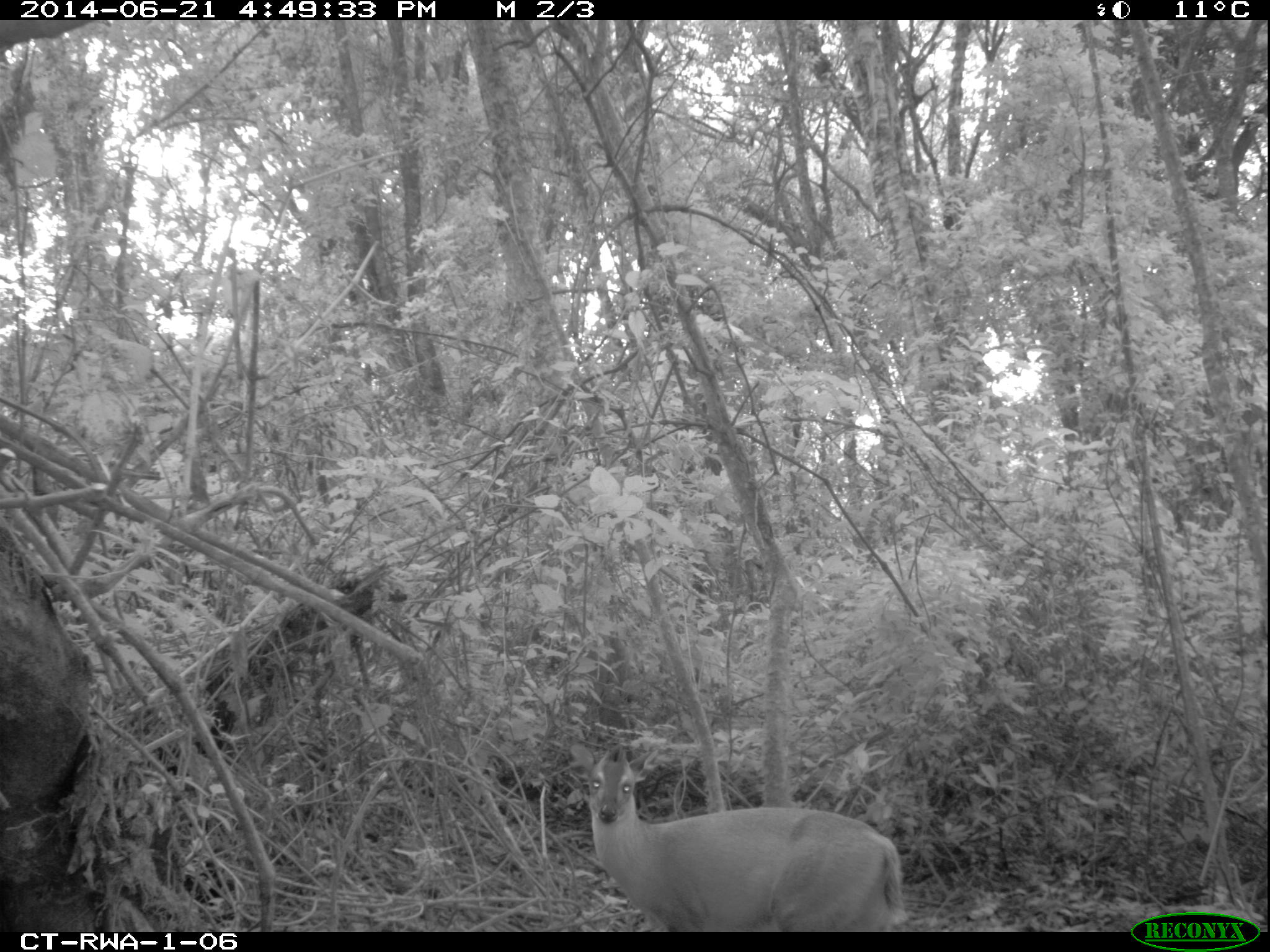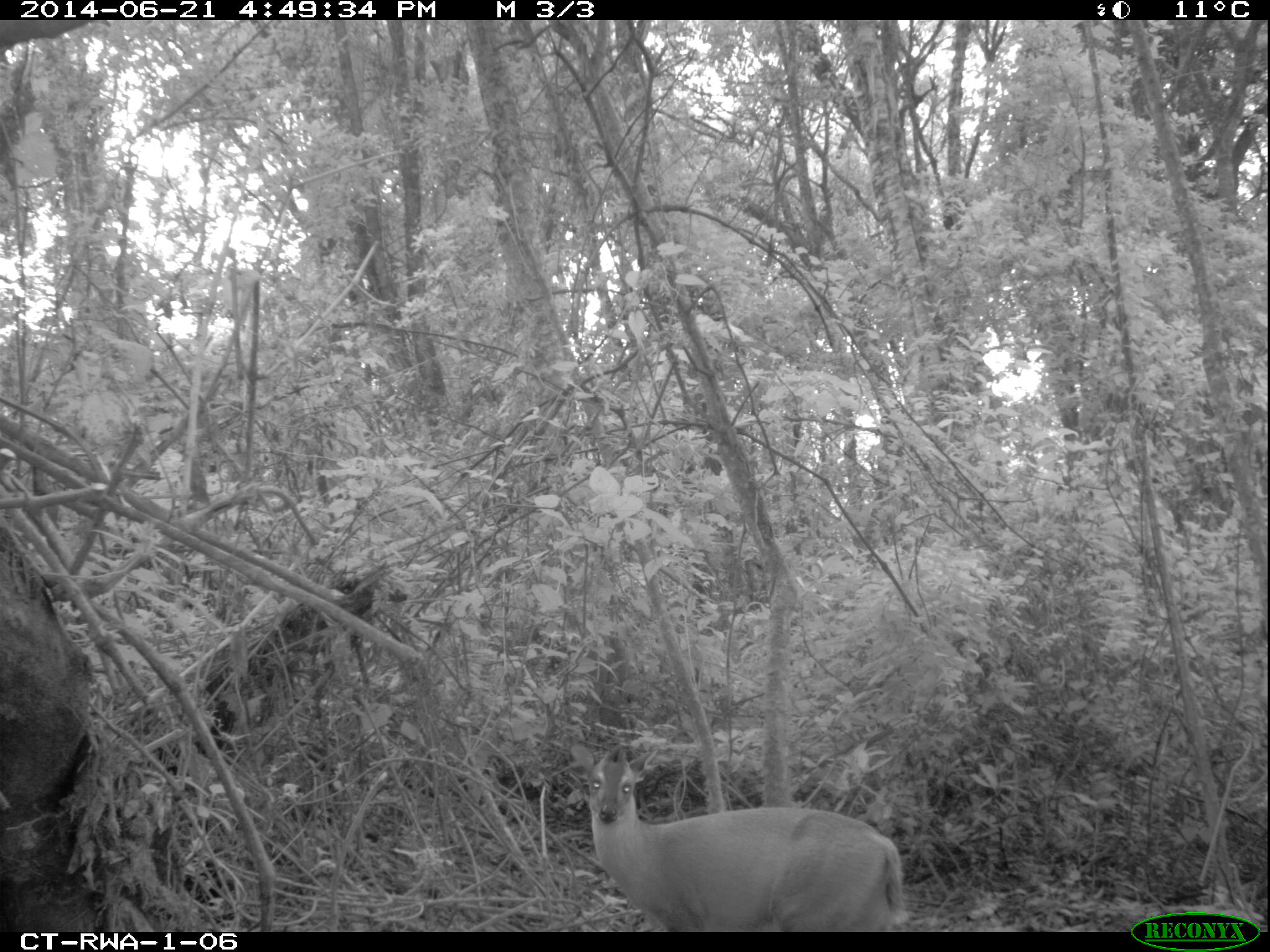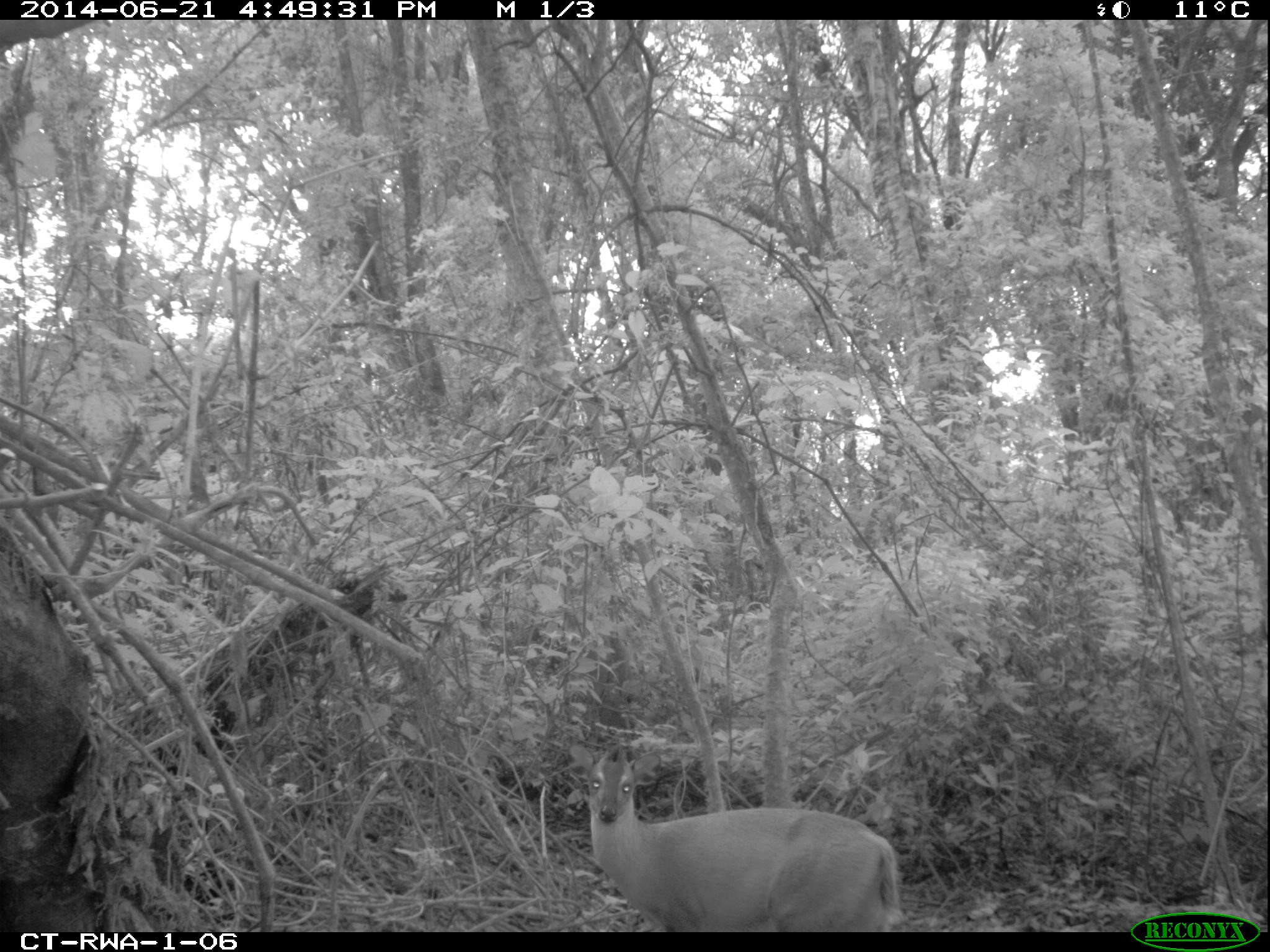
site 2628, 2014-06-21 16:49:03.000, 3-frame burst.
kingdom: Animalia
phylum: Chordata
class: Mammalia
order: Artiodactyla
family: Bovidae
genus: Cephalophus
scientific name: Cephalophus nigrifrons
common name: black-fronted duiker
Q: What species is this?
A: Cephalophus nigrifrons (black-fronted duiker).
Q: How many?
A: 1.